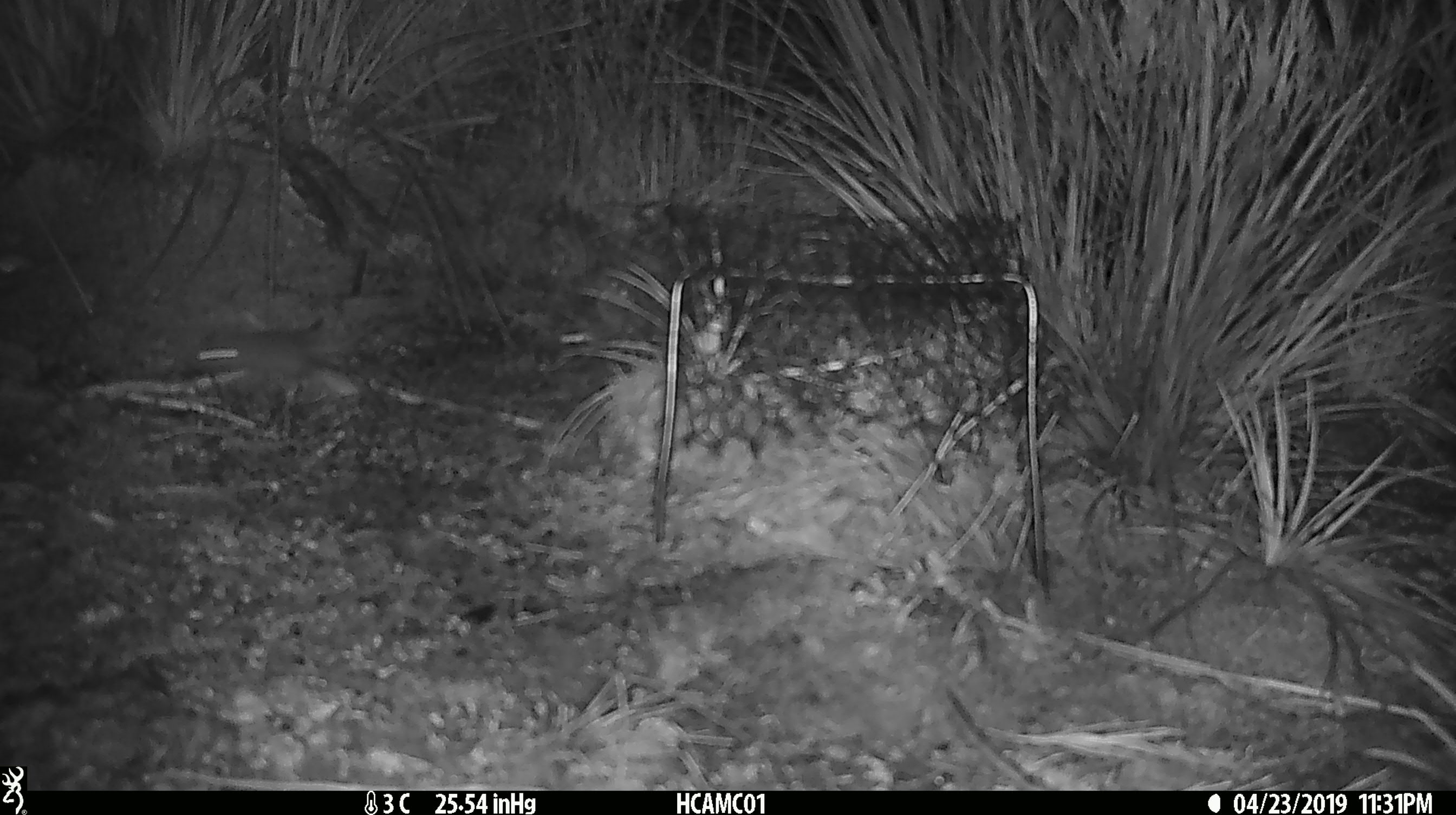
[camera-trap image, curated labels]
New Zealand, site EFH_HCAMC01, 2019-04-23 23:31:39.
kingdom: Animalia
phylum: Chordata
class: Mammalia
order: Rodentia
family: Muridae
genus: Mus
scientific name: Mus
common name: mouse